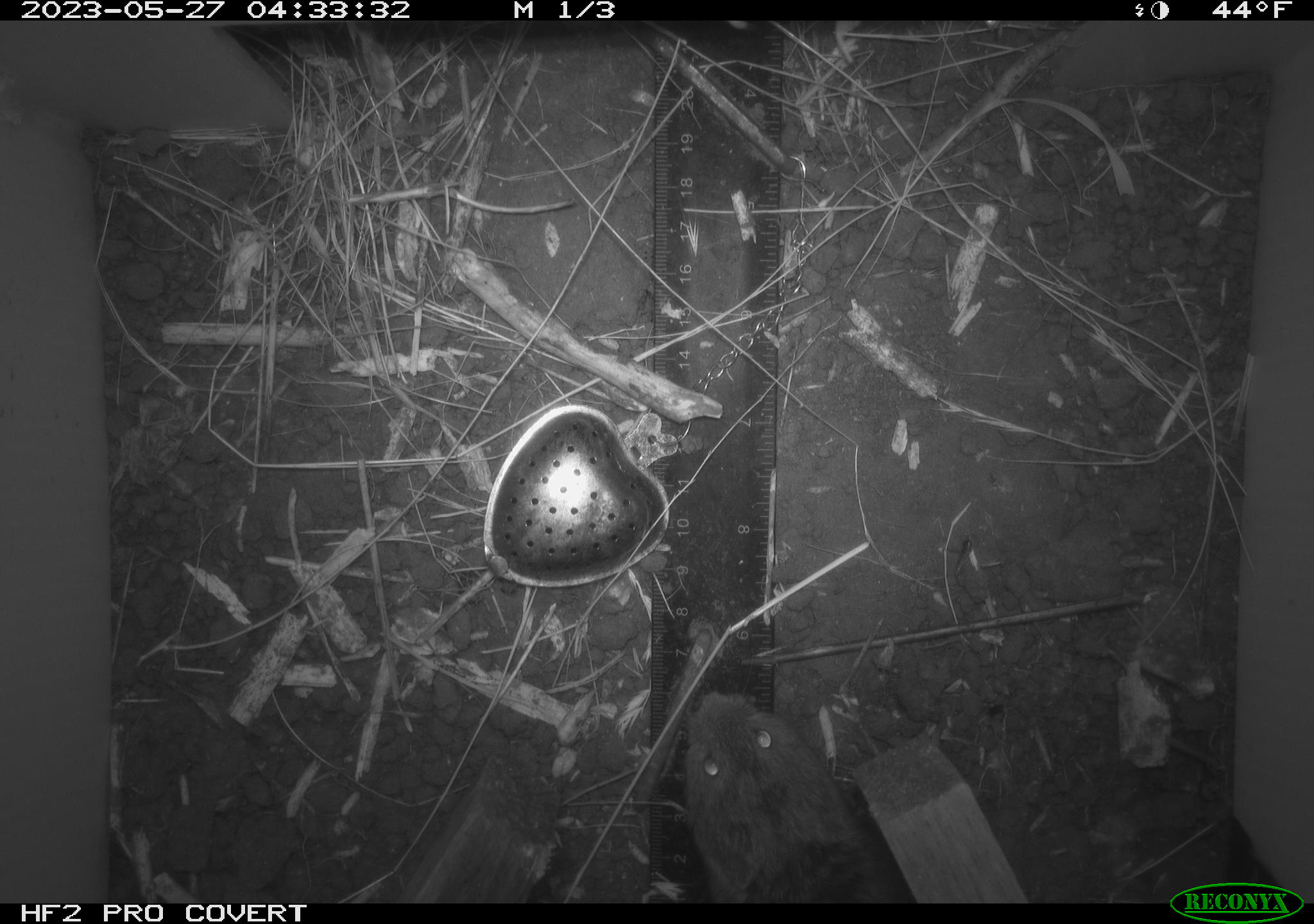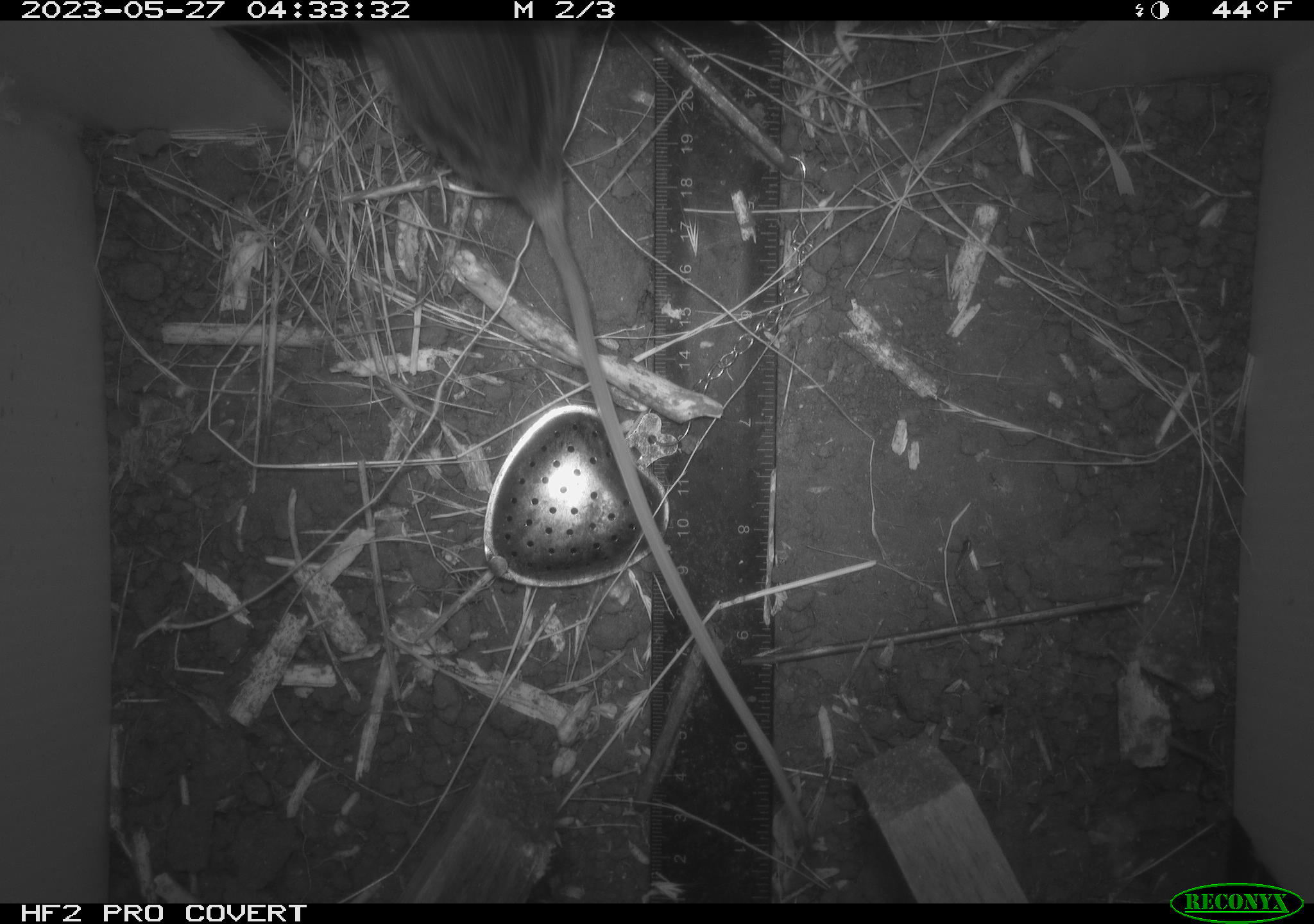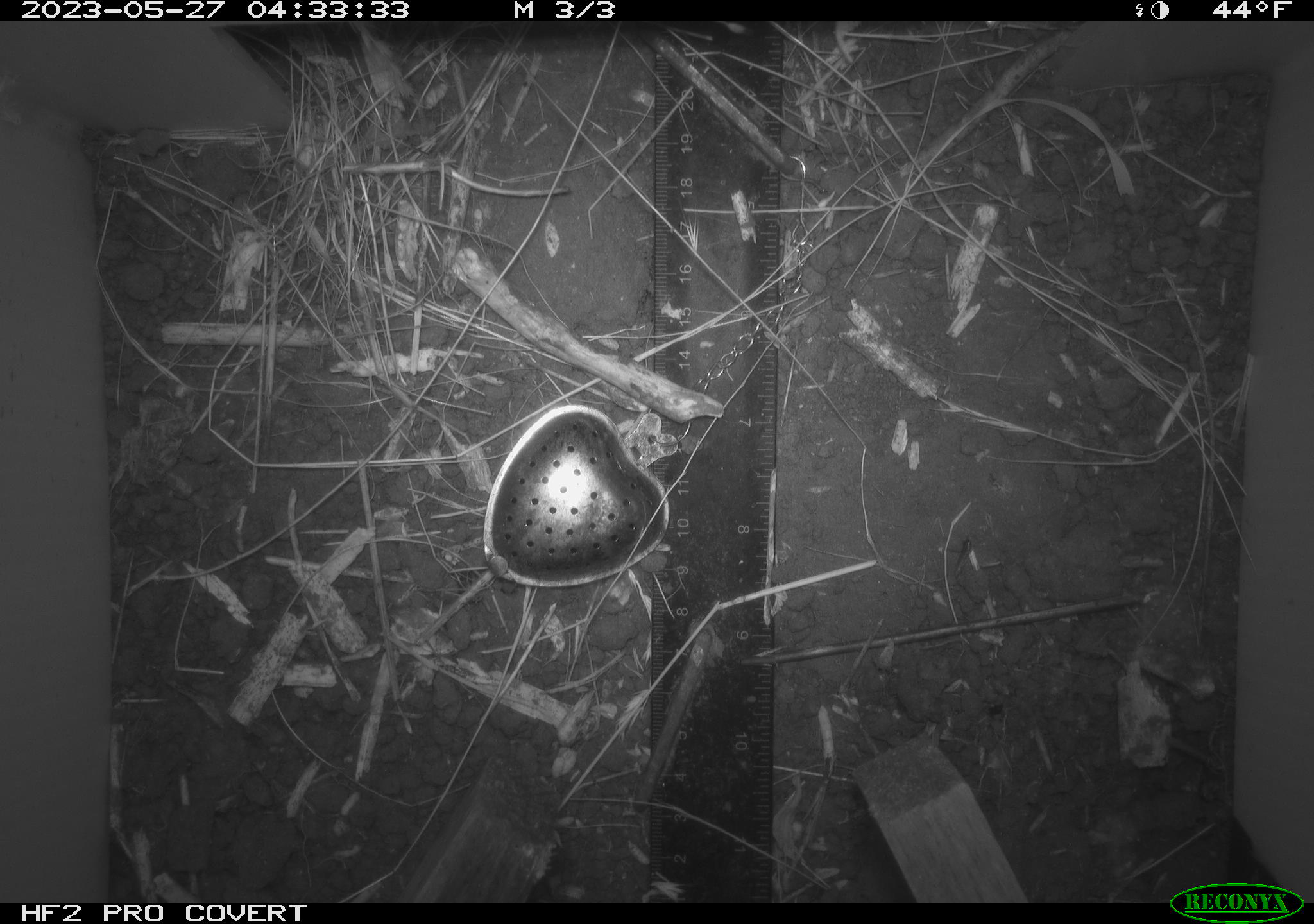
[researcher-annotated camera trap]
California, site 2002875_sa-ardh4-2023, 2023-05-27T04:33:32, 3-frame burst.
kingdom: Animalia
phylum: Chordata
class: Mammalia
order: Rodentia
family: Cricetidae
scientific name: Arvicolinae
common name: voles, lemmings, and muskrats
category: arvicolinae subfamily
Arvicolinae subfamily (voles, lemmings, and muskrats) (Arvicolinae).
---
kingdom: Animalia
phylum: Chordata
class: Mammalia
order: Rodentia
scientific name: Rodentia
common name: mouse species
Mouse species (Rodentia).